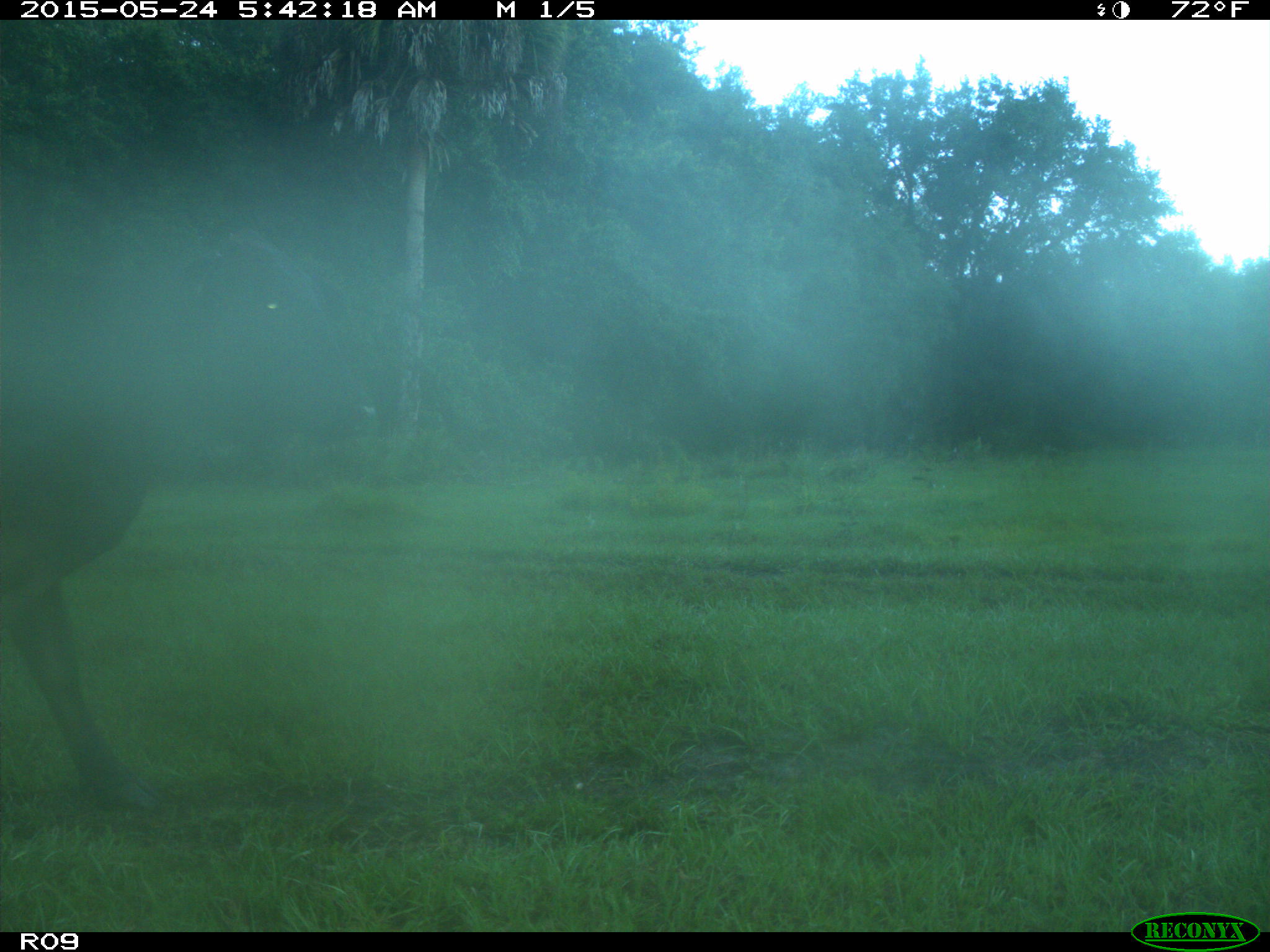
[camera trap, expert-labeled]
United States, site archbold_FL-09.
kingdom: Animalia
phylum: Chordata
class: Mammalia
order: Artiodactyla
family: Bovidae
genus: Bos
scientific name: Bos taurus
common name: domestic cow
Bos taurus (domestic cow).